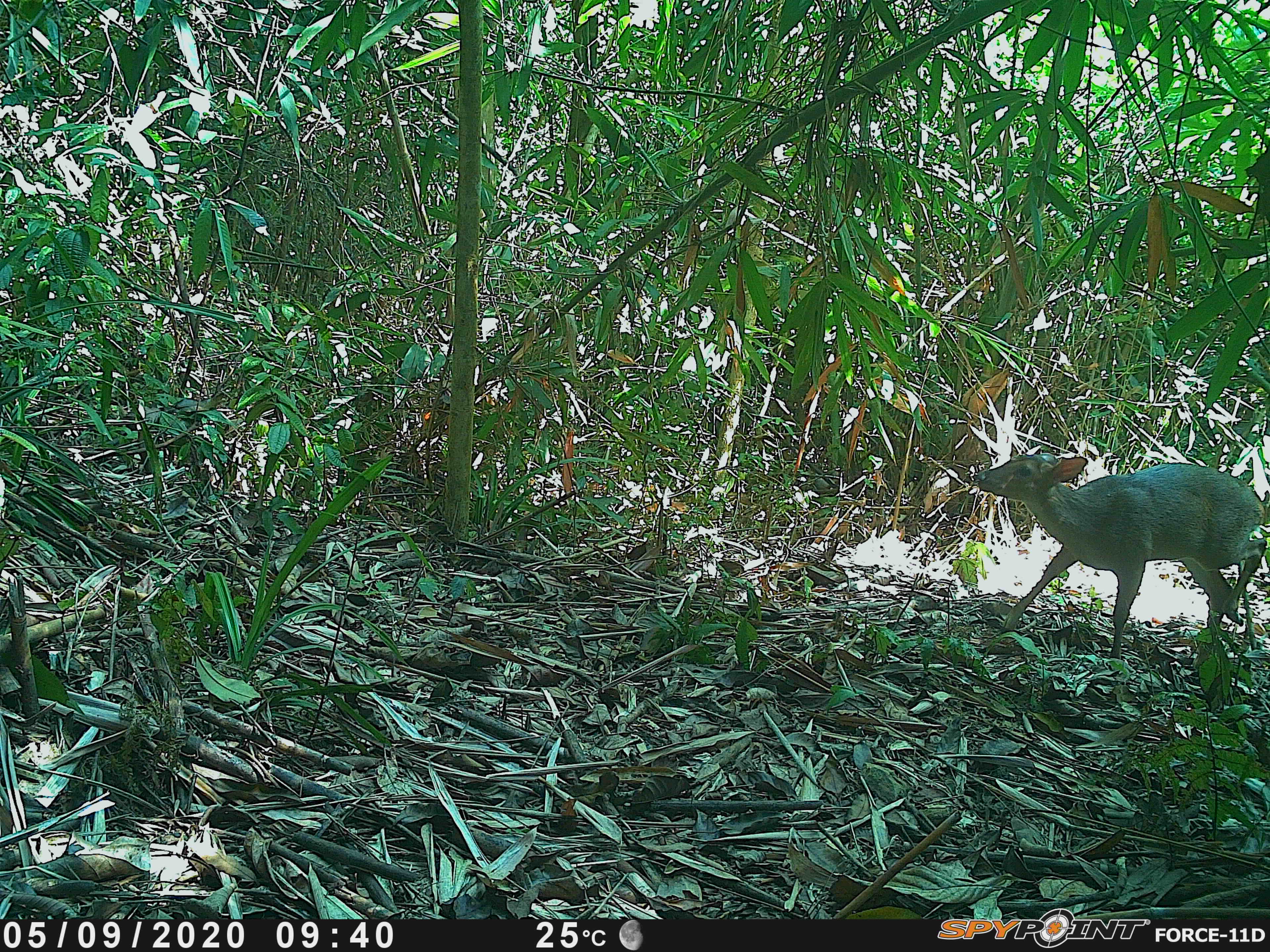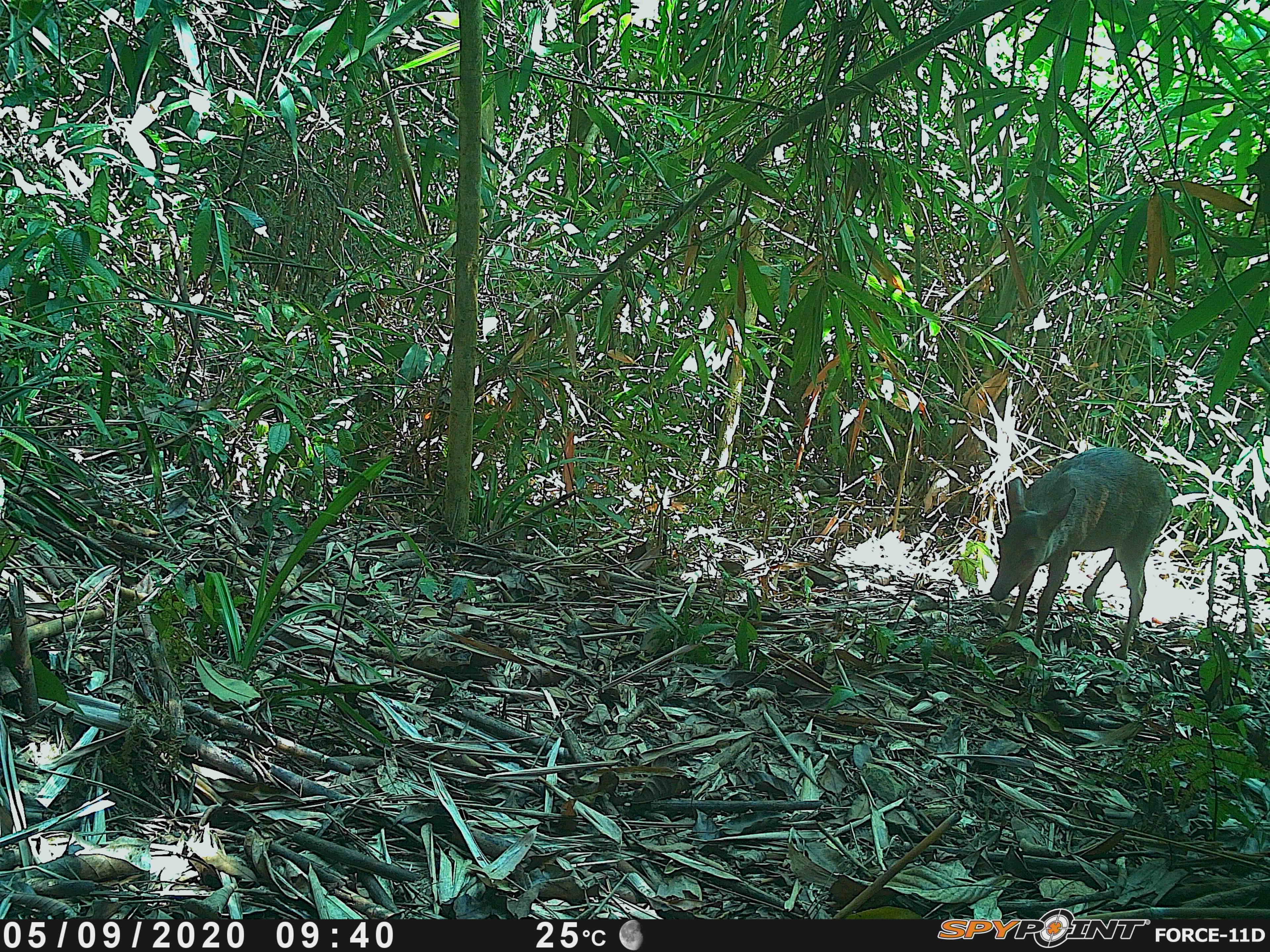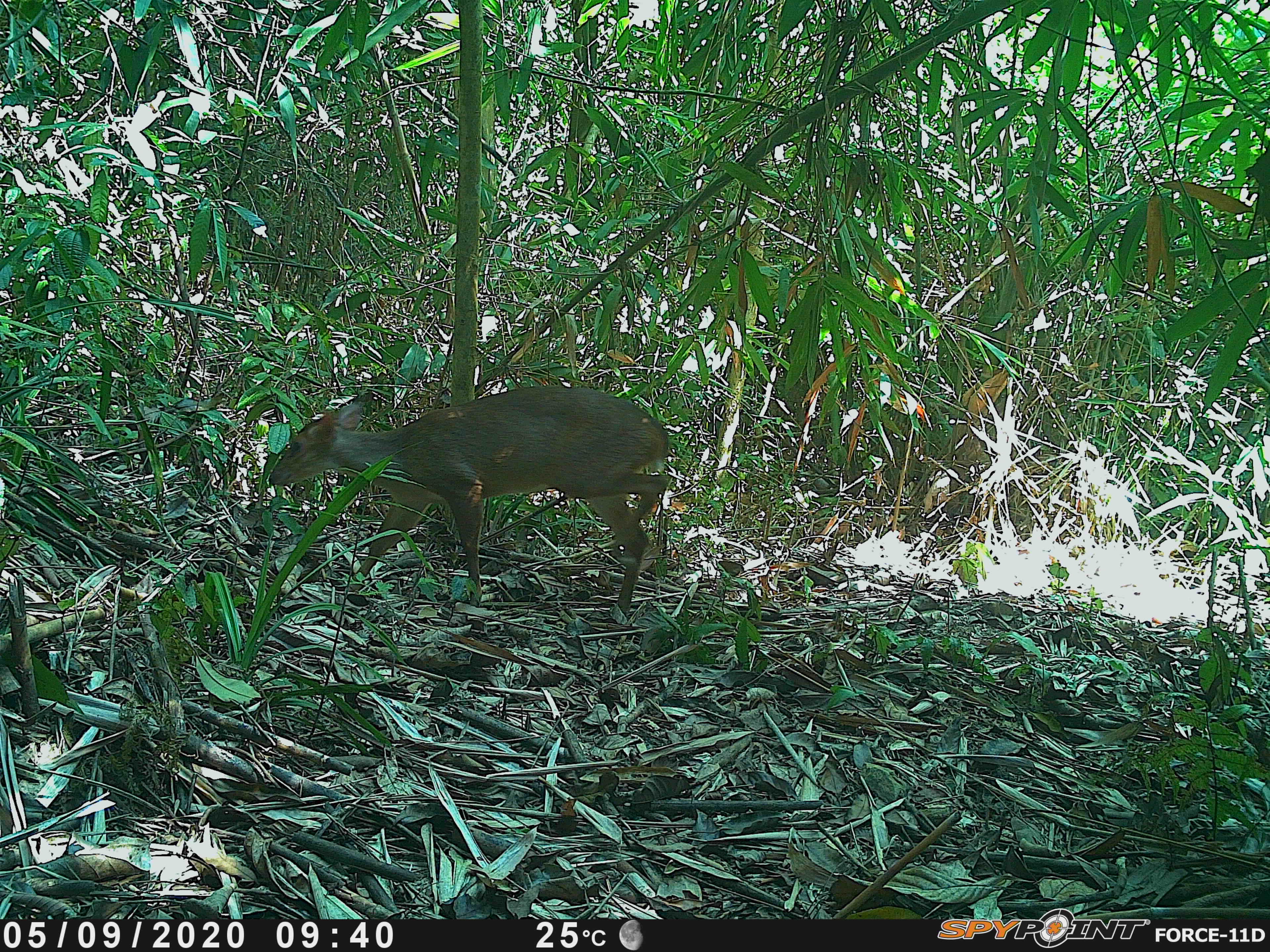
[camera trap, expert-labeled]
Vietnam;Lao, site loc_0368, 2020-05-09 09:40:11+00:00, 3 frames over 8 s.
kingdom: Animalia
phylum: Chordata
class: Mammalia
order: Artiodactyla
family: Cervidae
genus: Muntiacus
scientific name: Muntiacus vuquangensis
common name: large-antlered muntjac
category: large antlered muntjac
Large antlered muntjac (large-antlered muntjac) (Muntiacus vuquangensis). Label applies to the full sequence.